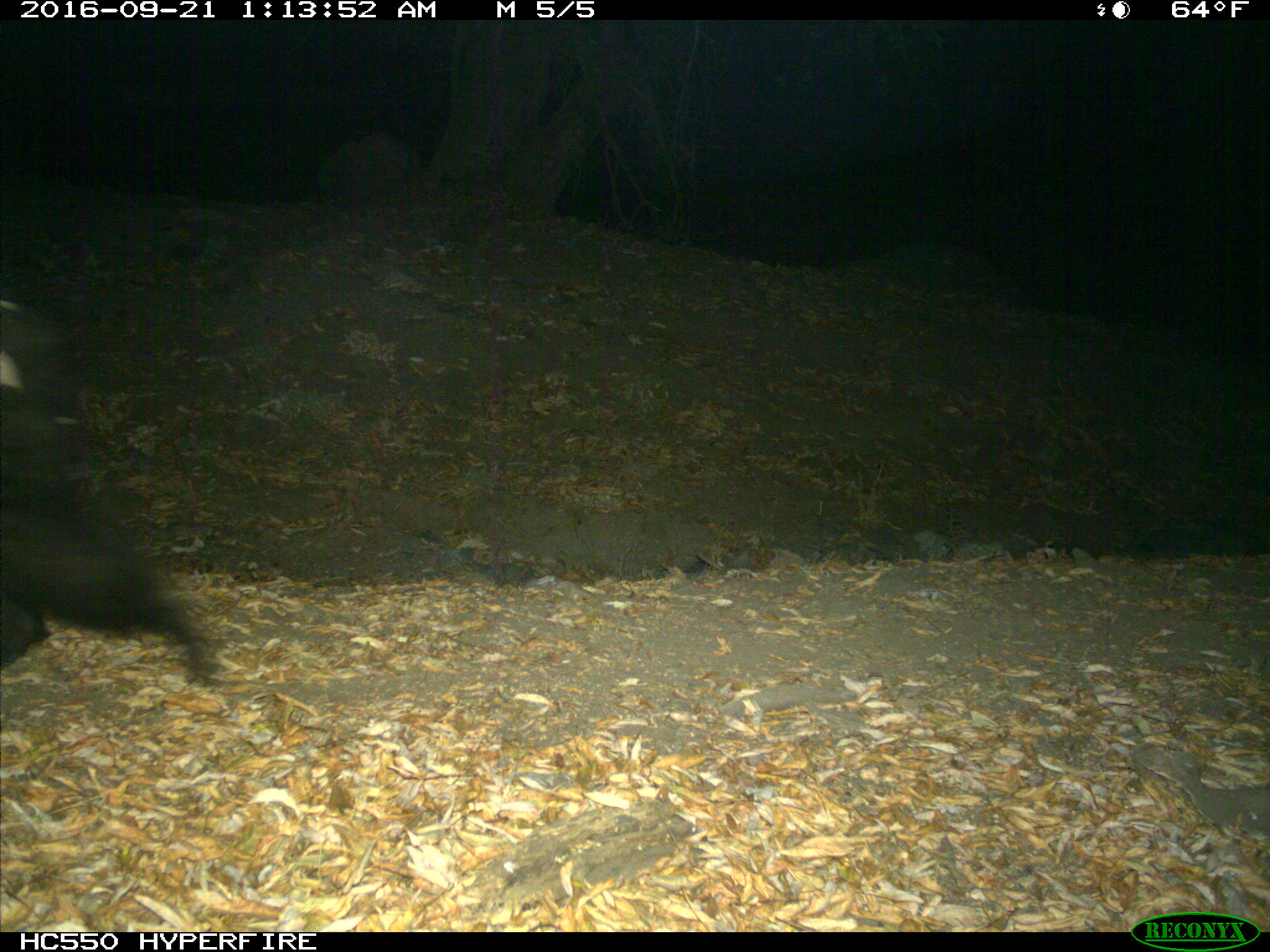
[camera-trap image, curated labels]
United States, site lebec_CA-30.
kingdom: Animalia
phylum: Chordata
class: Mammalia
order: Carnivora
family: Ursidae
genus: Ursus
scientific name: Ursus americanus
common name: american black bear